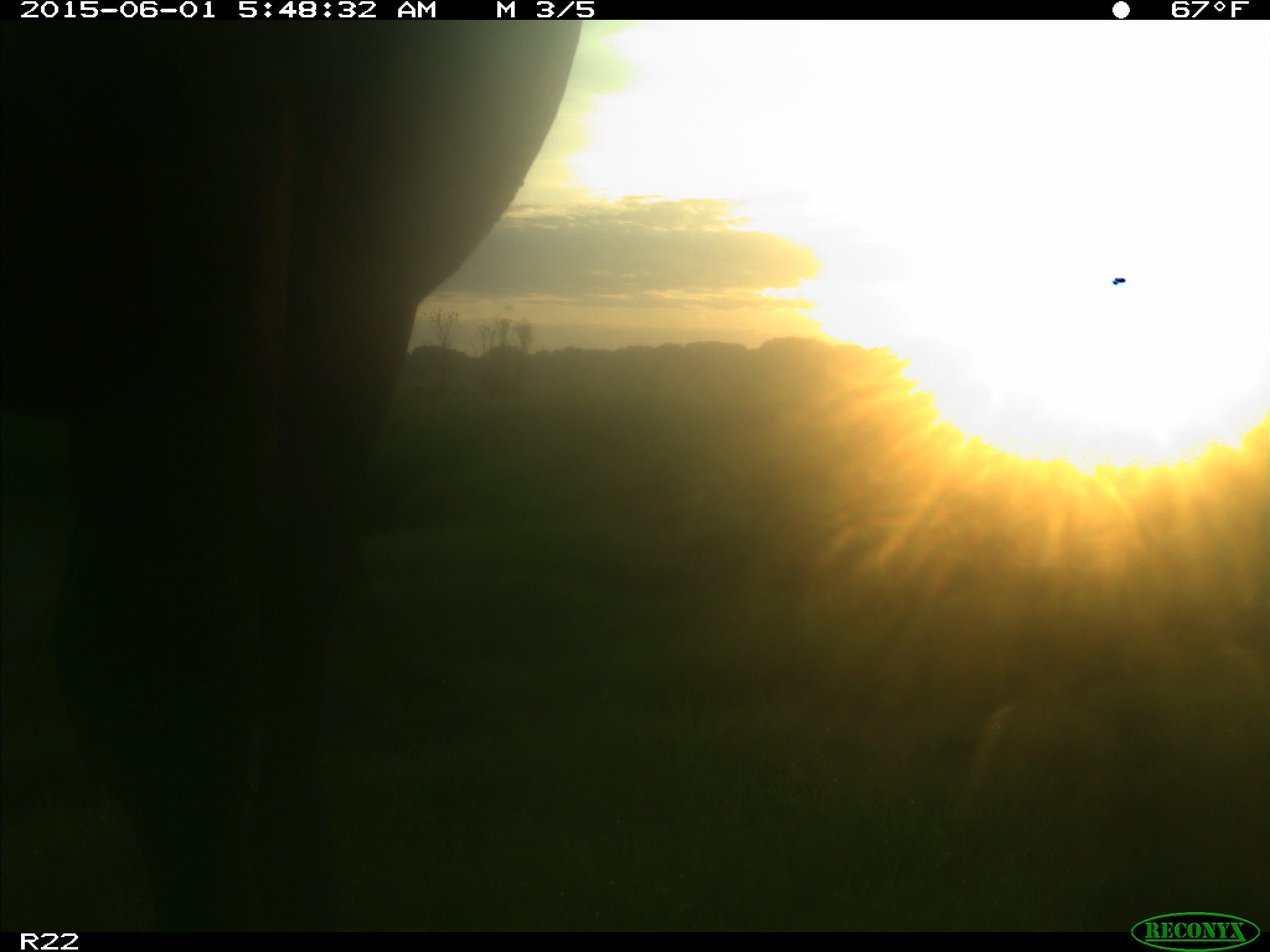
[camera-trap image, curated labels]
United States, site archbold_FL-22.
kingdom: Animalia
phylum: Chordata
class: Mammalia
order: Artiodactyla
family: Bovidae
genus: Bos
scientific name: Bos taurus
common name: domestic cow